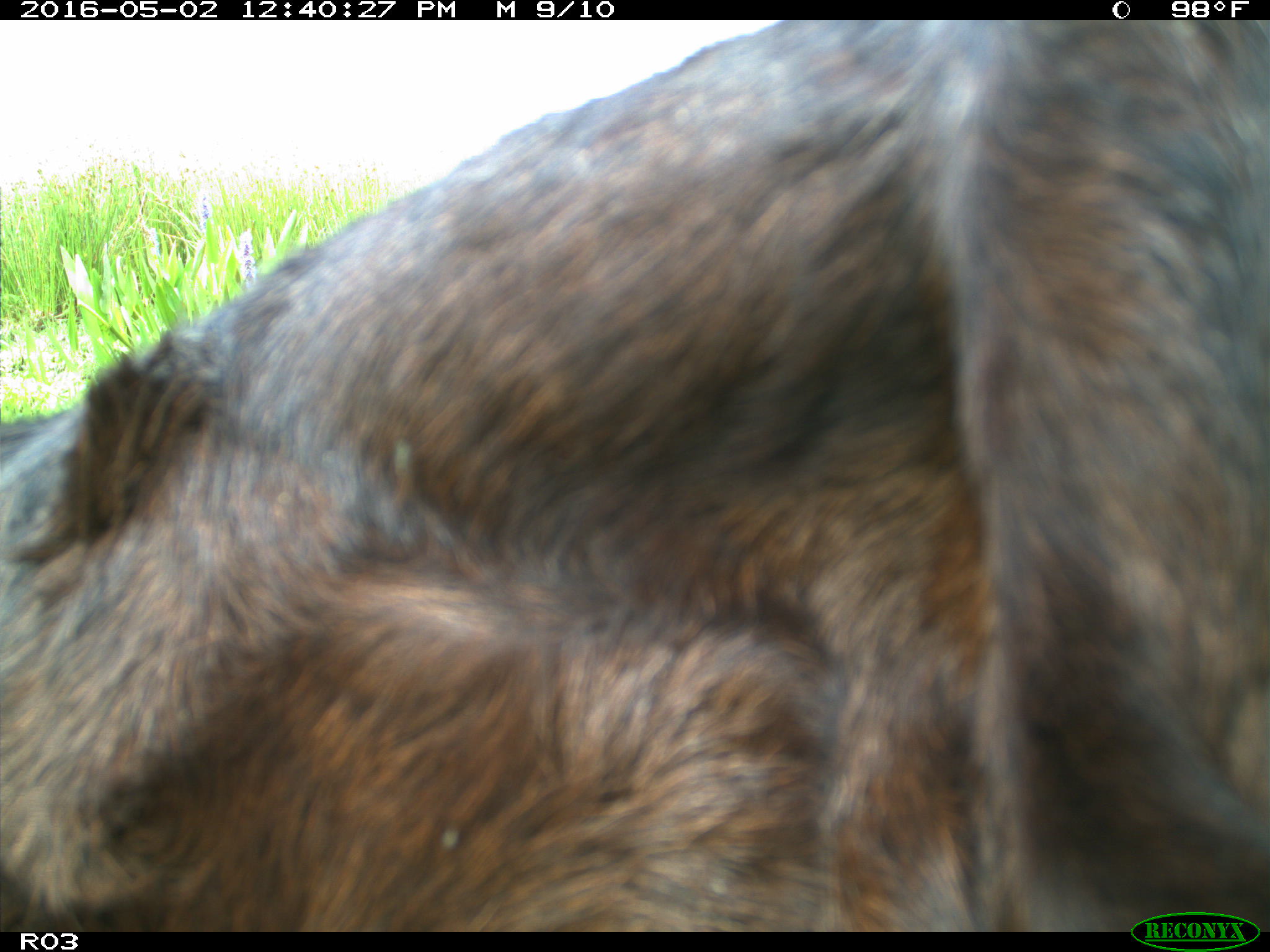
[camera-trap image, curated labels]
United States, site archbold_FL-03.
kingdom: Animalia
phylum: Chordata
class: Mammalia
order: Artiodactyla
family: Bovidae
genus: Bos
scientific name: Bos taurus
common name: domestic cow